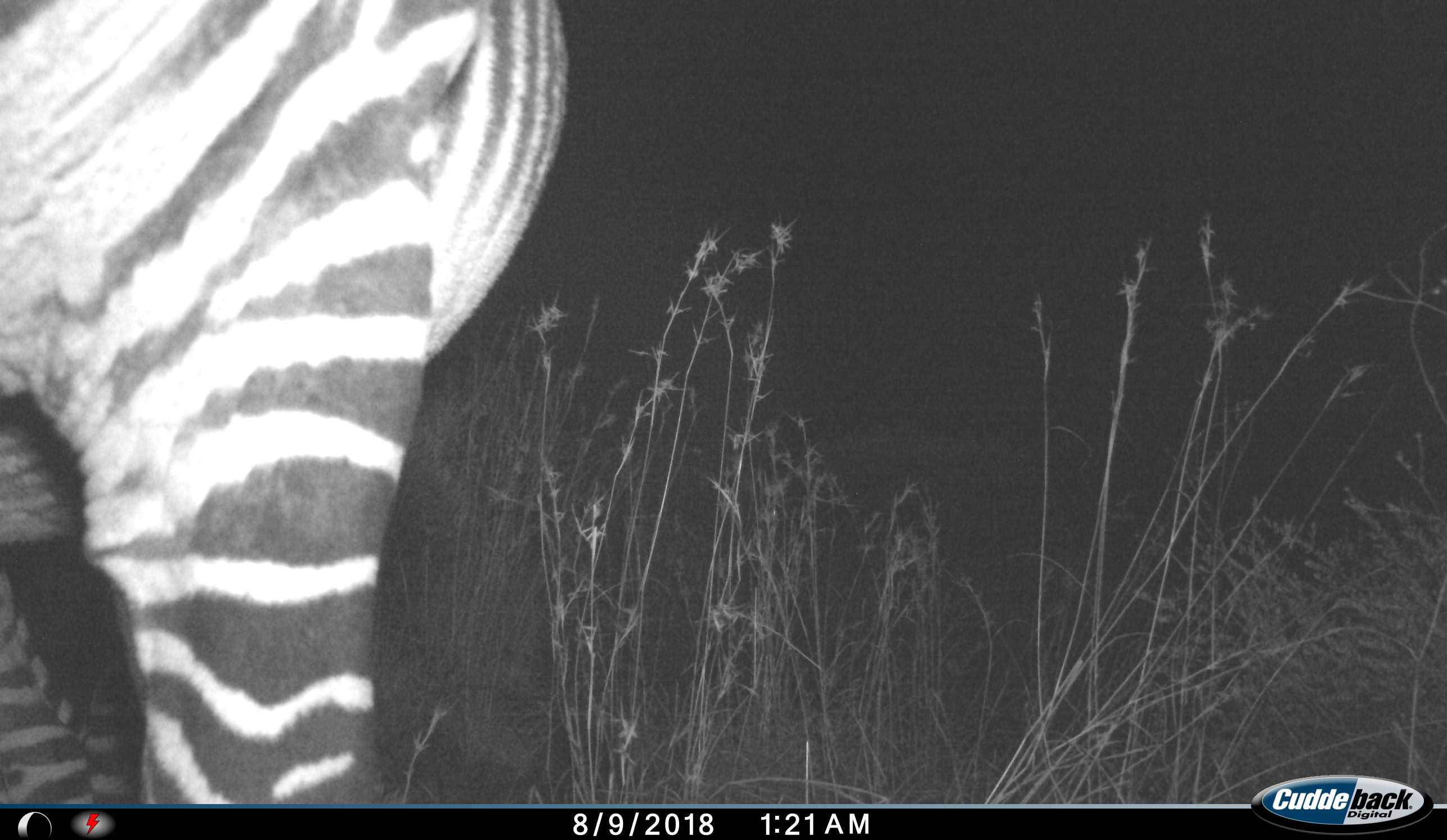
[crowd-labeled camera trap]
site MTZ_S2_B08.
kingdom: Animalia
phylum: Chordata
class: Mammalia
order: Perissodactyla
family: Equidae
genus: Equus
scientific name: Equus zebra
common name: mountain zebra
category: zebramountain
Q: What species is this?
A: Zebramountain (mountain zebra) (Equus zebra).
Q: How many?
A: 1.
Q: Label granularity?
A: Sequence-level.